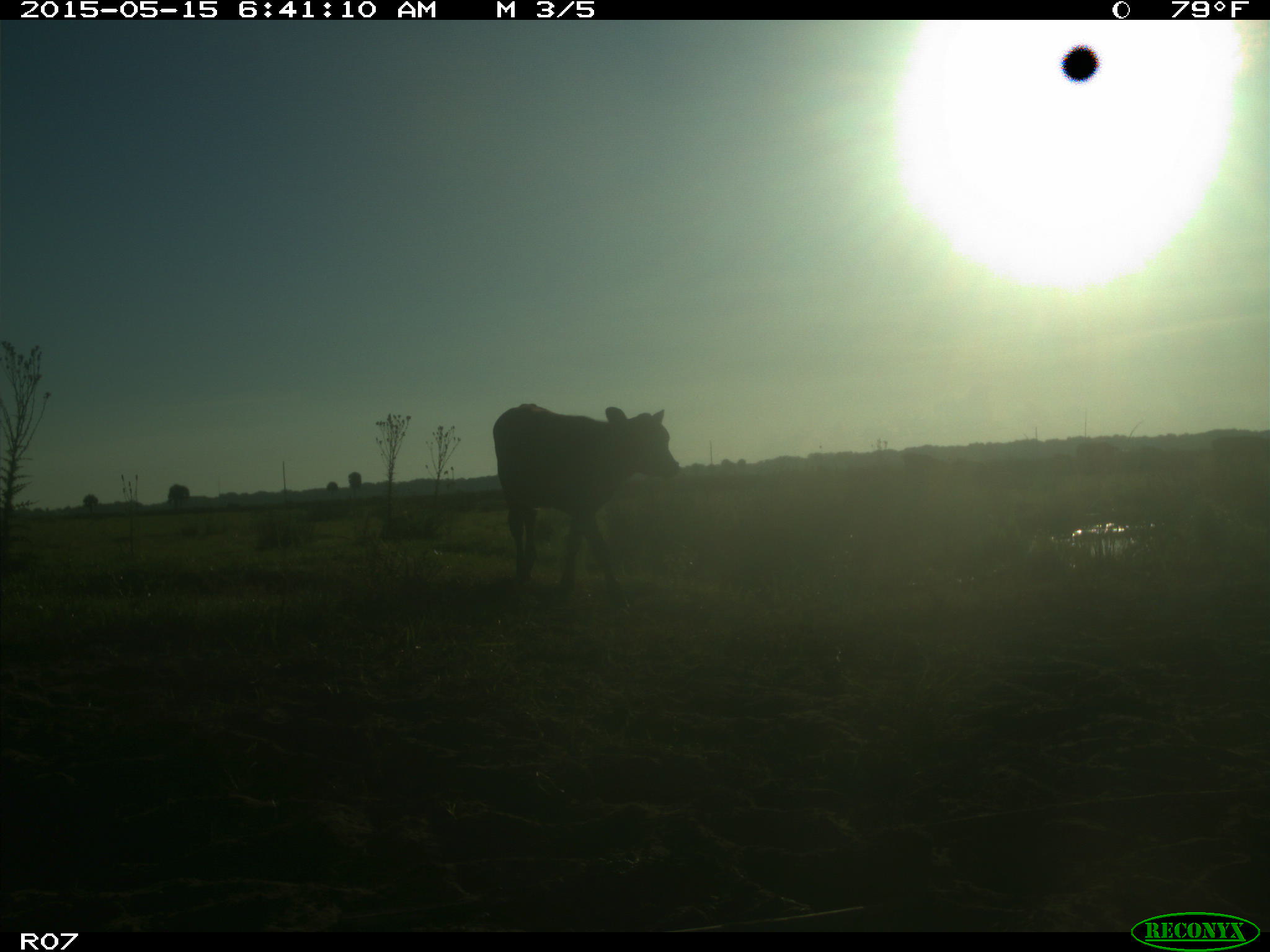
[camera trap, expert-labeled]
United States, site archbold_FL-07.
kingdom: Animalia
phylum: Chordata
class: Mammalia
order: Artiodactyla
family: Bovidae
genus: Bos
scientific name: Bos taurus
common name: domestic cow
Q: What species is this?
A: Bos taurus (domestic cow).